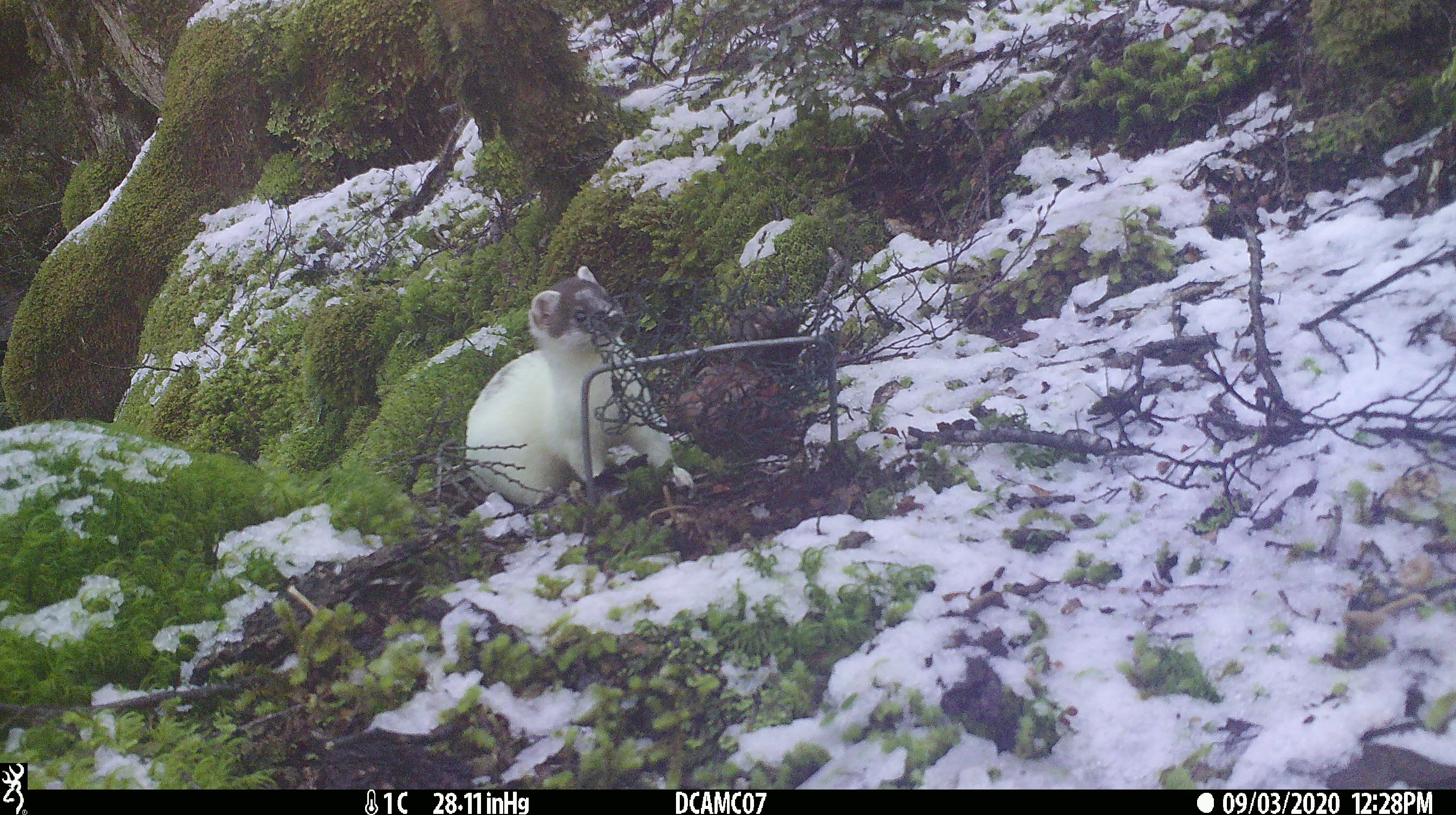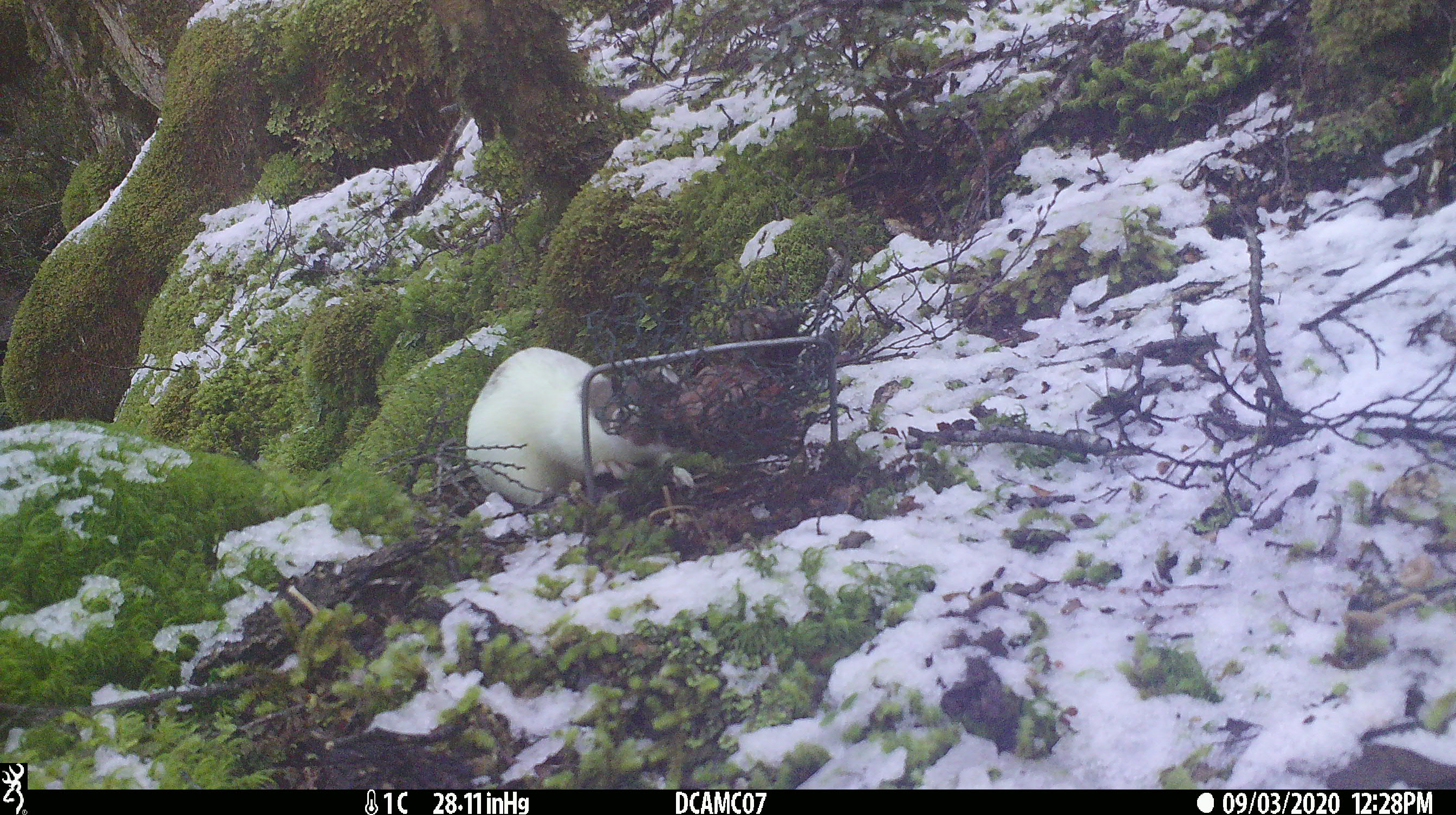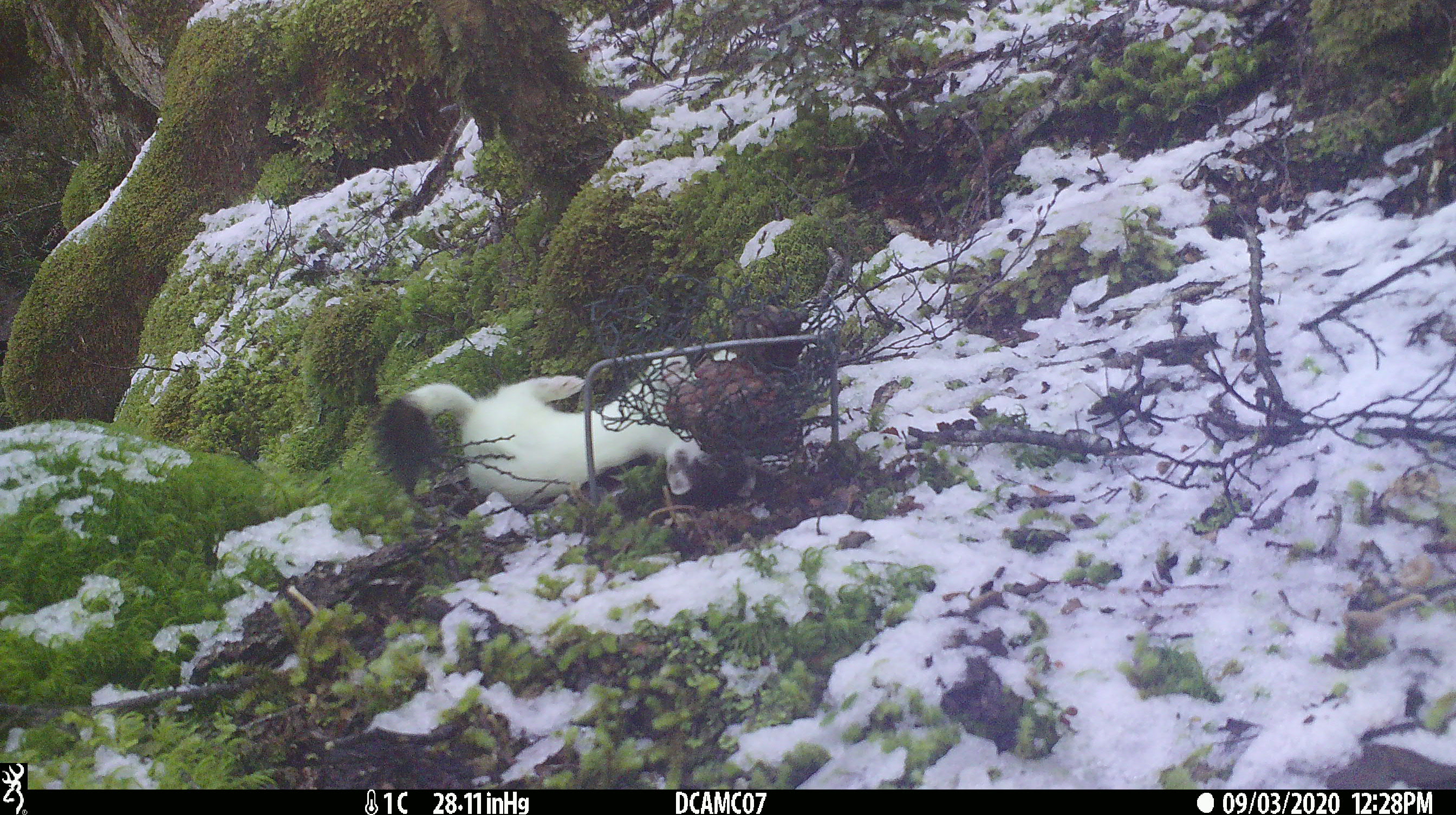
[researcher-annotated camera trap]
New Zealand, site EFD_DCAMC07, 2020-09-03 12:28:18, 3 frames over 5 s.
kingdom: Animalia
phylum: Chordata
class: Mammalia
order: Carnivora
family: Mustelidae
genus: Mustela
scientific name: Mustela erminea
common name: stoat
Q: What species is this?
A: Stoat (Mustela erminea).